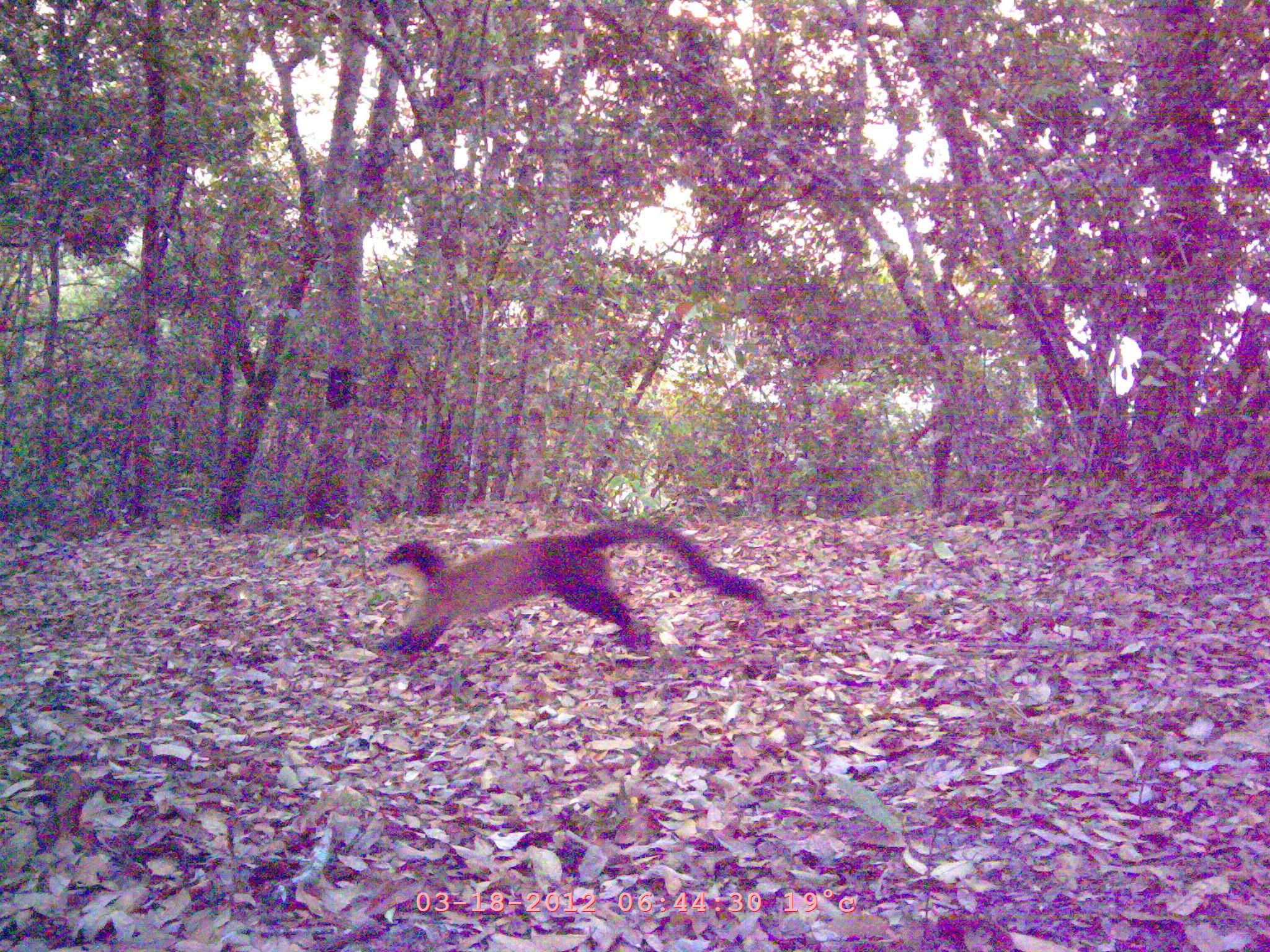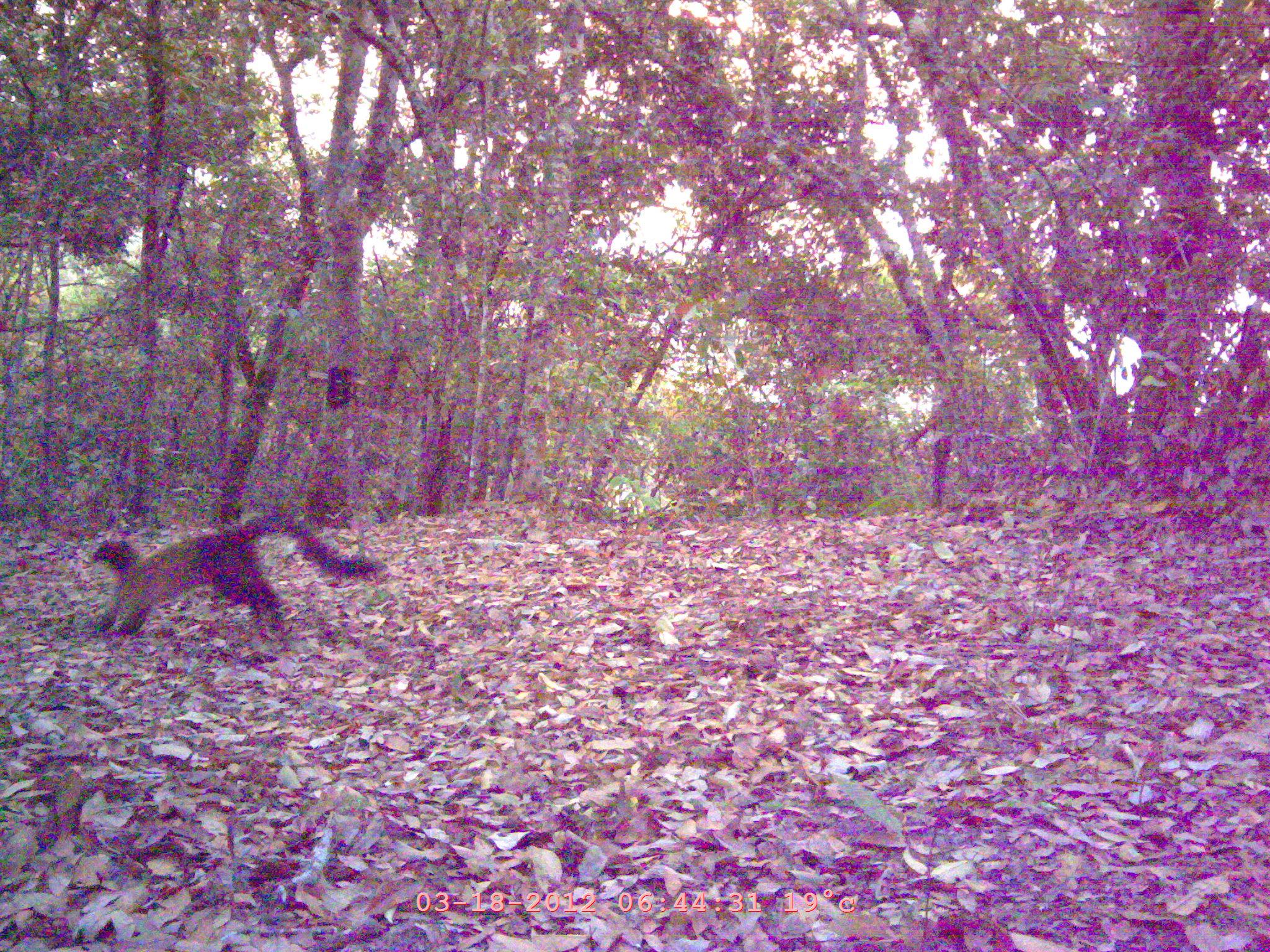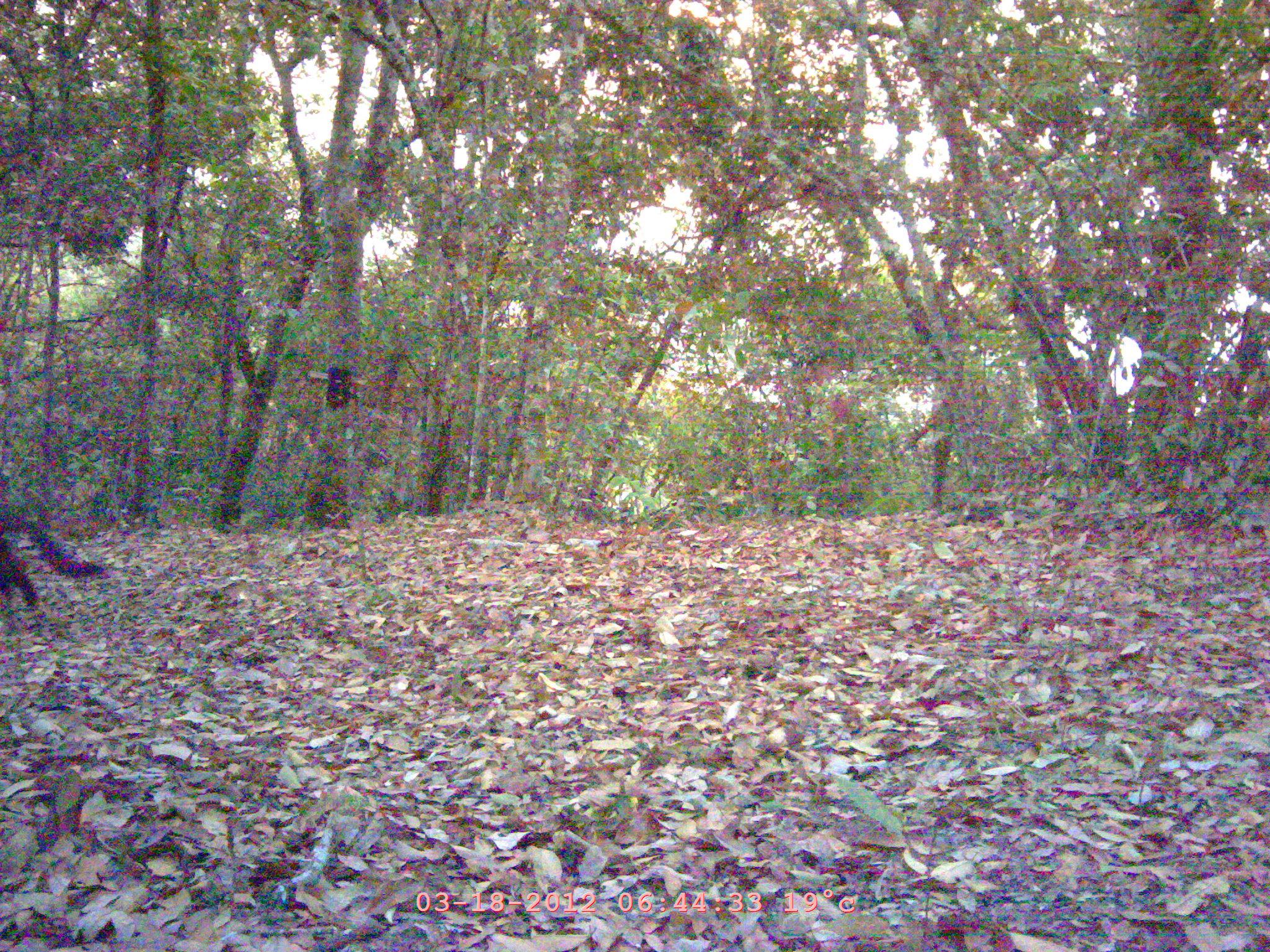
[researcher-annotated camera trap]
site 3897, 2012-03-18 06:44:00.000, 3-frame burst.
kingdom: Animalia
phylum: Chordata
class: Mammalia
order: Carnivora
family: Mustelidae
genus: Martes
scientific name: Martes flavigula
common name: yellow-throated marten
Martes flavigula (yellow-throated marten), count 1.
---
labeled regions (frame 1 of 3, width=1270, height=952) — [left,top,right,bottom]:
martes flavigula: [377,522,764,655]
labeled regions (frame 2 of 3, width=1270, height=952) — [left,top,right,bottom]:
martes flavigula: [88,510,388,637]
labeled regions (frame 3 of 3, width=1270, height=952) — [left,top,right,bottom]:
martes flavigula: [0,512,106,606]